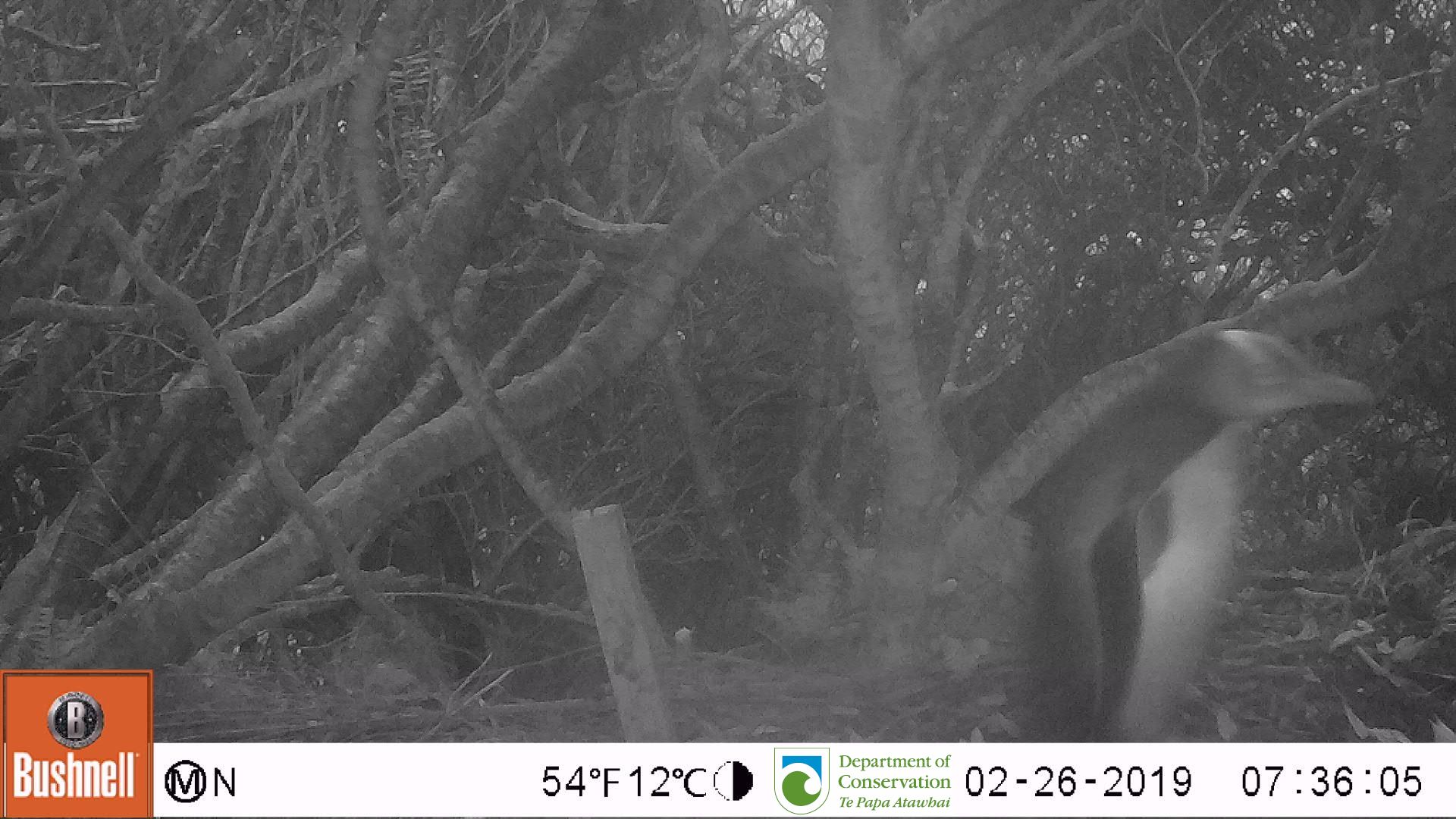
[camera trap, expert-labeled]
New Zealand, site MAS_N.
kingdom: Animalia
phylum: Chordata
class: Aves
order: Sphenisciformes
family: Spheniscidae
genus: Megadyptes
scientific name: Megadyptes antipodes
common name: yellow-eyed penguin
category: yellow eyed penguin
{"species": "yellow eyed penguin (yellow-eyed penguin) (Megadyptes antipodes)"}